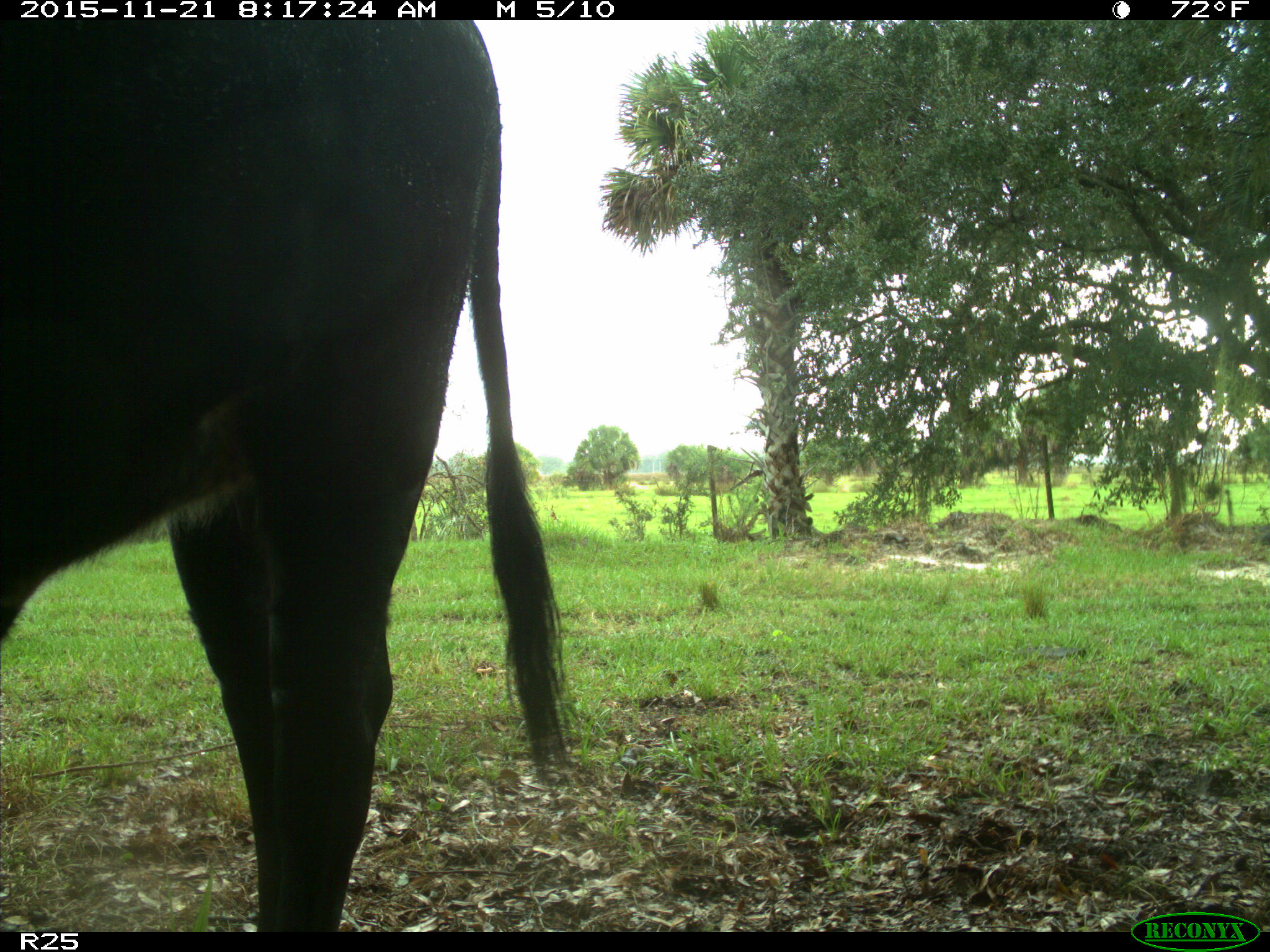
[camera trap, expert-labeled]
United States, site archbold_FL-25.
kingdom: Animalia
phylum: Chordata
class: Mammalia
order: Artiodactyla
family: Bovidae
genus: Bos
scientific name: Bos taurus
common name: domestic cow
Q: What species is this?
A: Bos taurus (domestic cow).